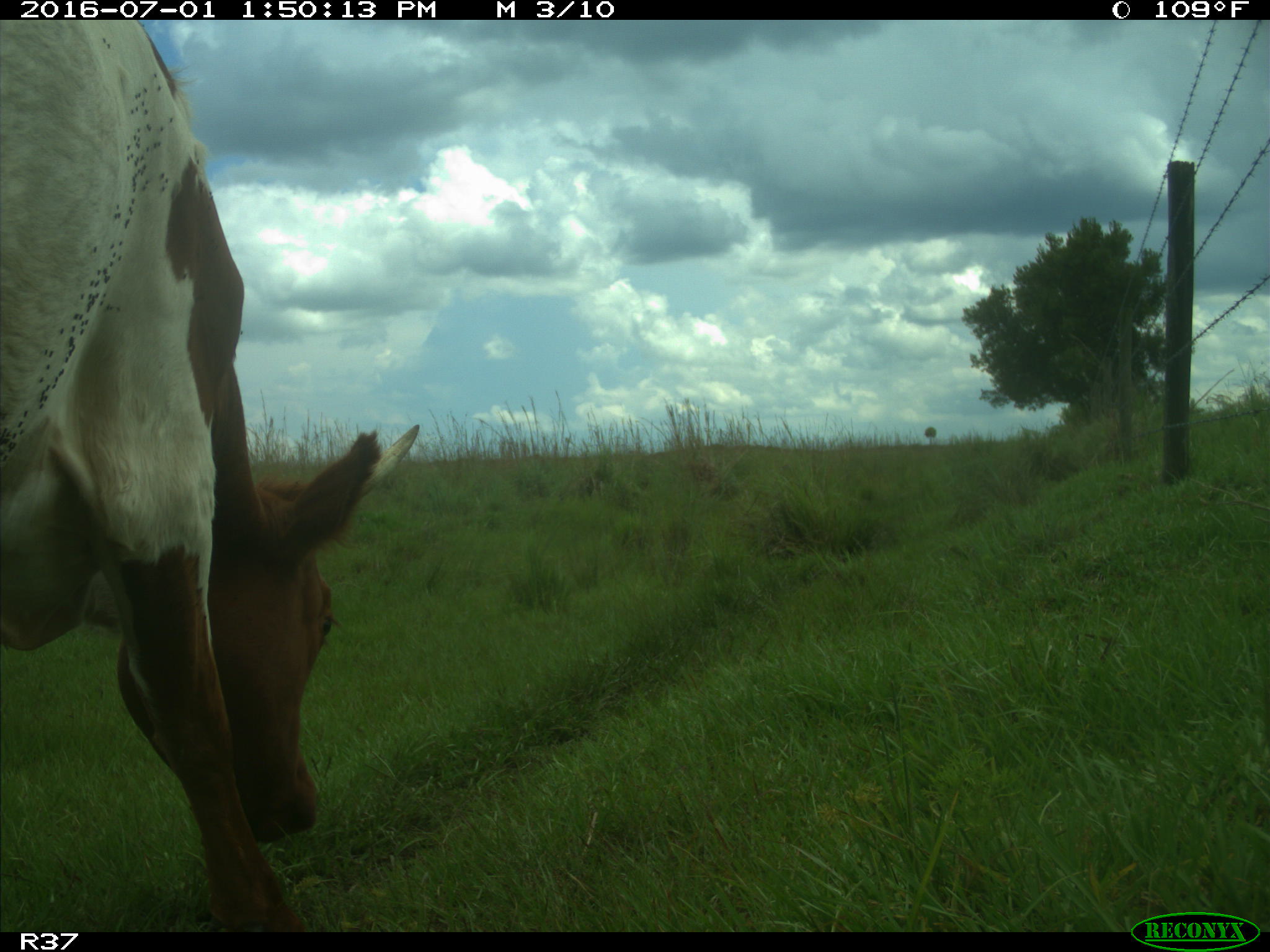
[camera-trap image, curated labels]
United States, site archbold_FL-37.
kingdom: Animalia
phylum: Chordata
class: Mammalia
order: Artiodactyla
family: Bovidae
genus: Bos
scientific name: Bos taurus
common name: domestic cow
Bos taurus (domestic cow).